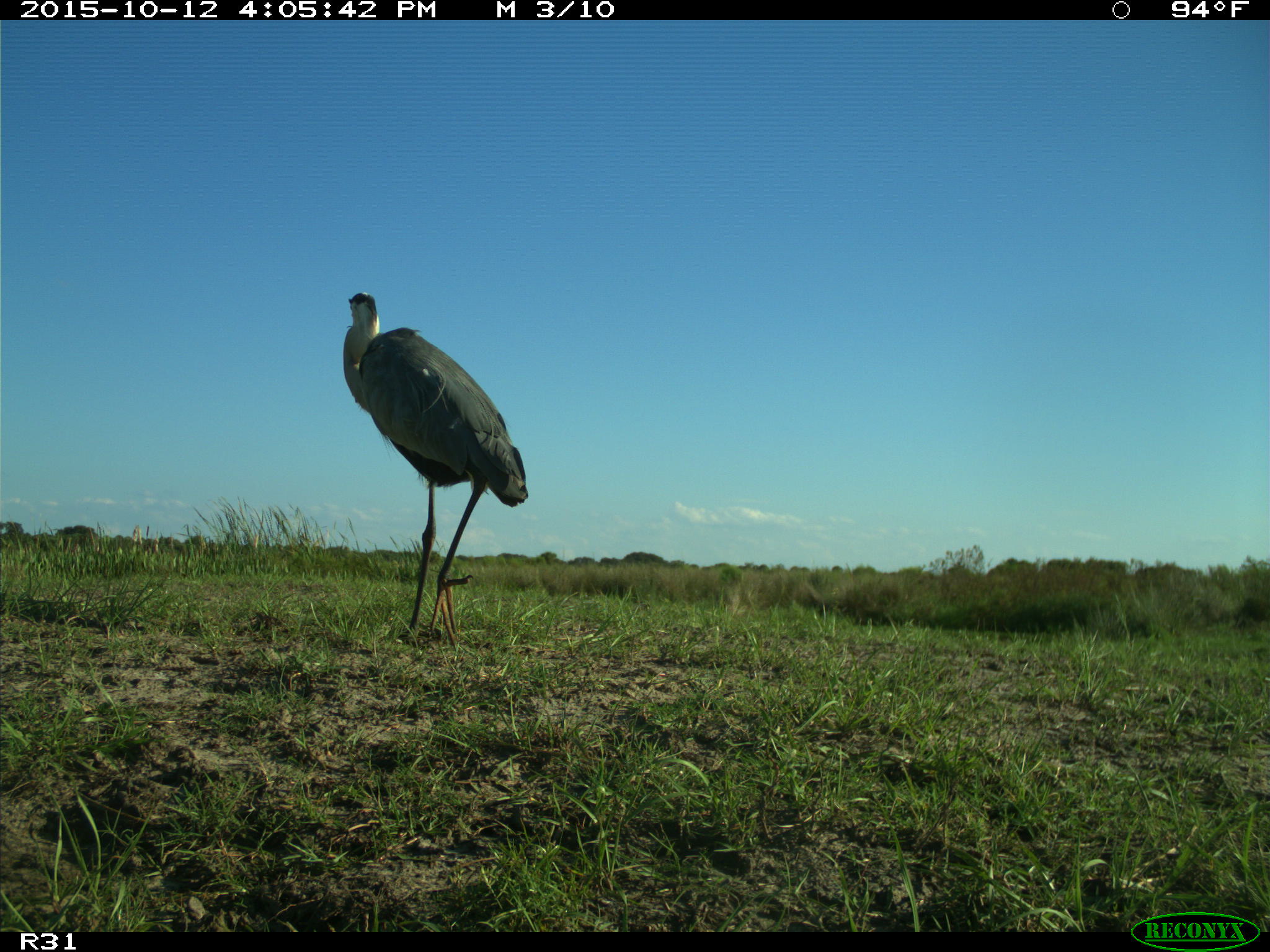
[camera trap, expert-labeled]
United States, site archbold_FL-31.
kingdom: Animalia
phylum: Chordata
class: Aves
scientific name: Aves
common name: birds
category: unidentified bird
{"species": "unidentified bird (birds) (Aves)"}